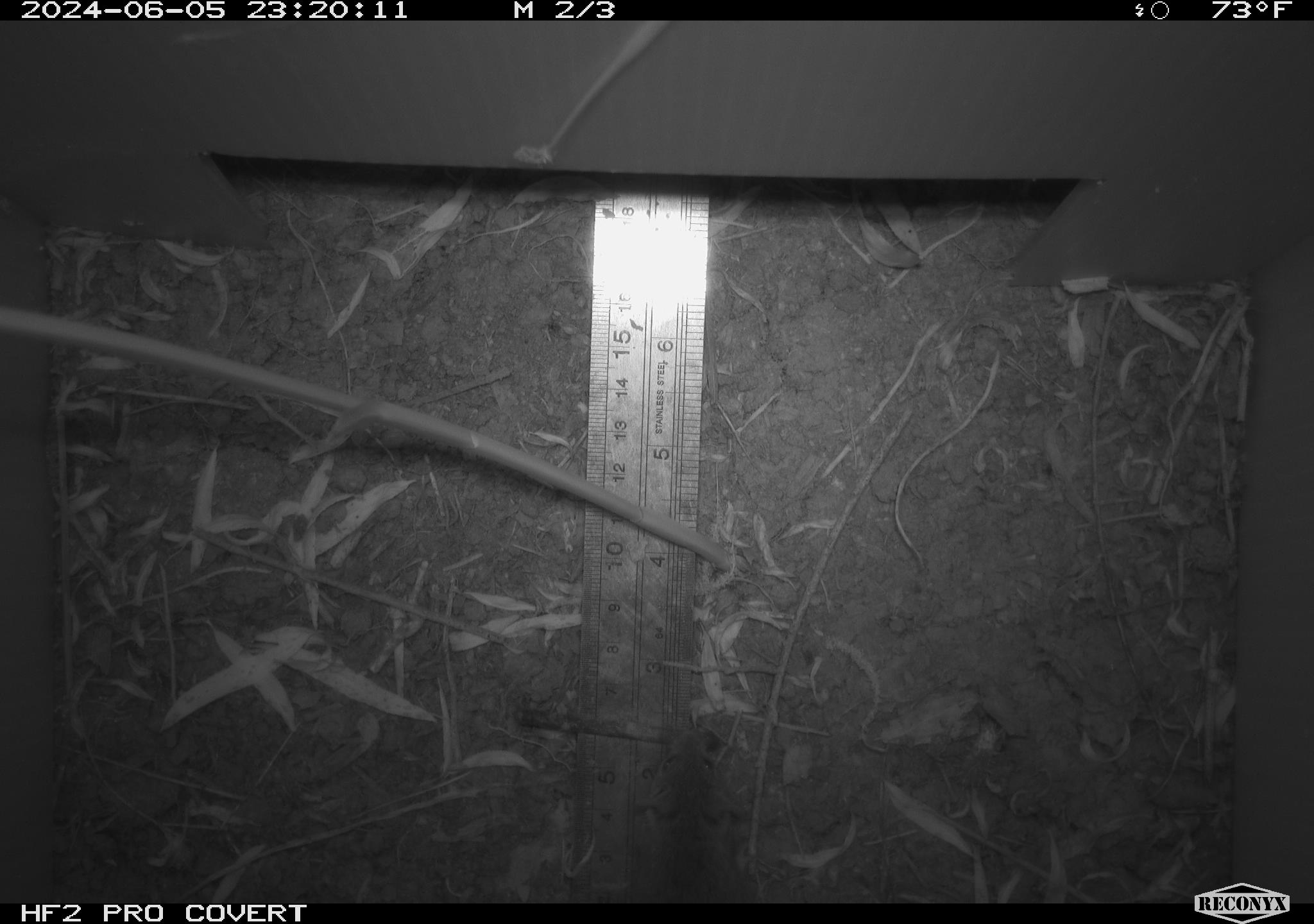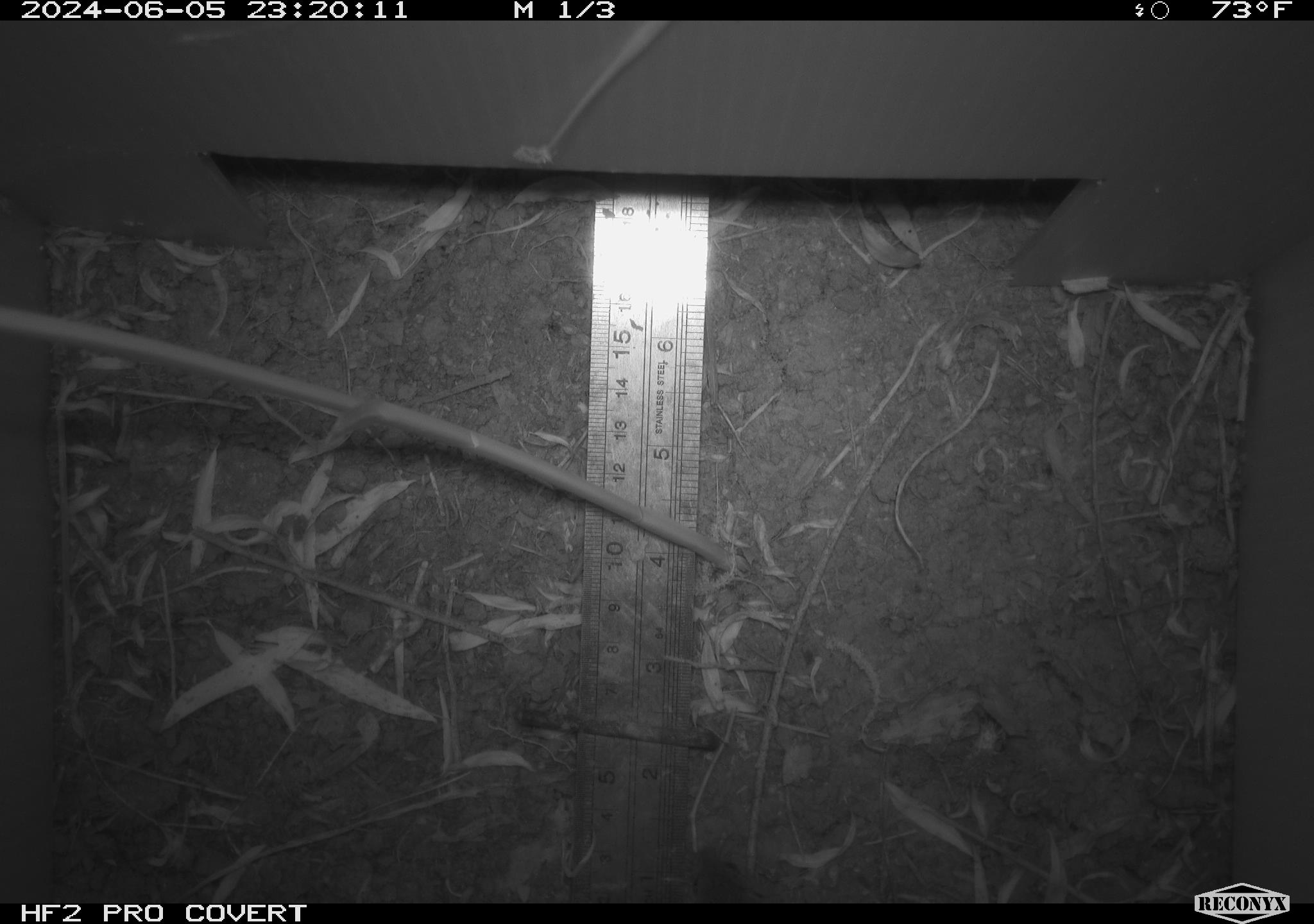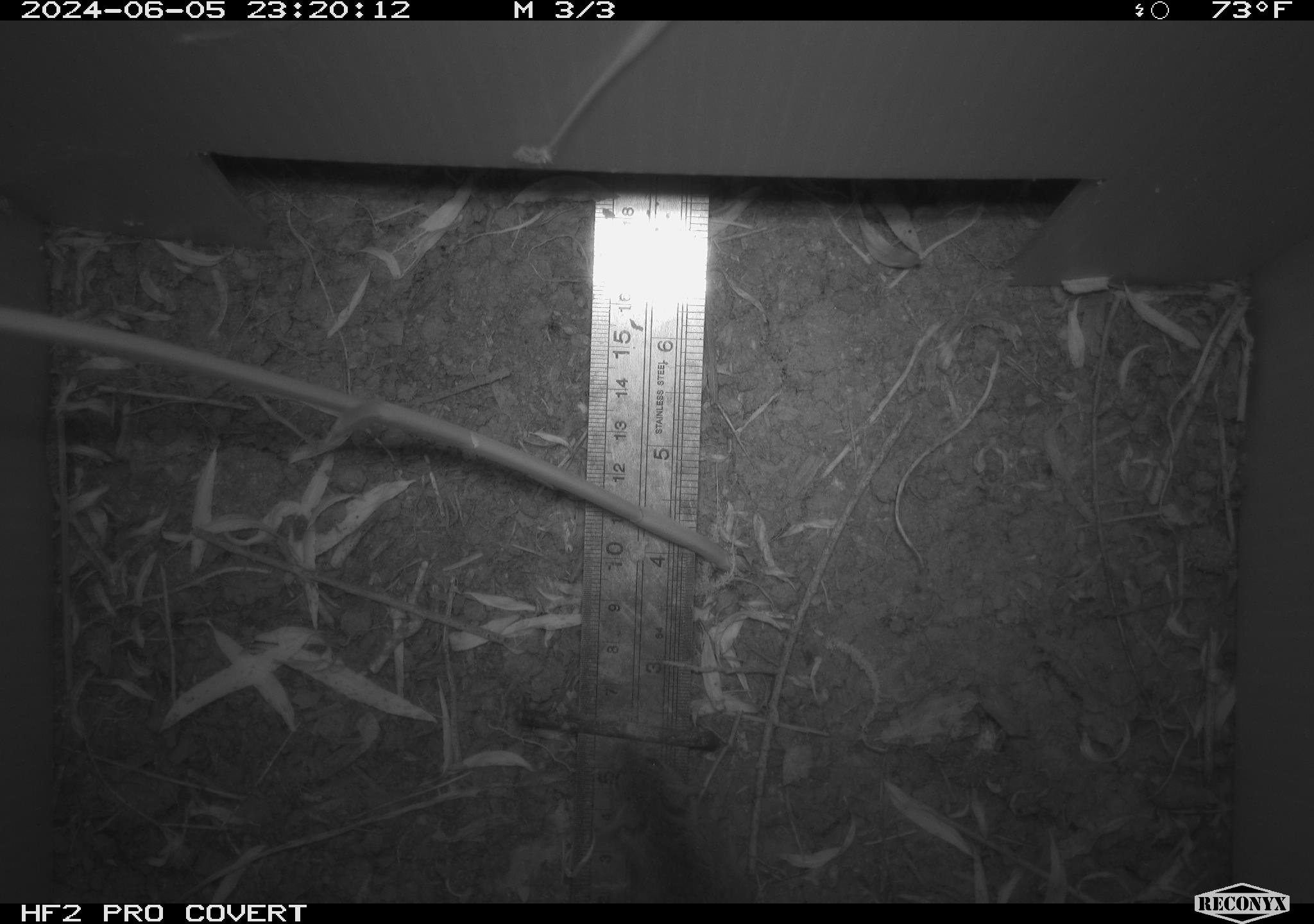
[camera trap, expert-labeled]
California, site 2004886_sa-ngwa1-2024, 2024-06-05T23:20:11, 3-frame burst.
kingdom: Animalia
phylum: Chordata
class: Mammalia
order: Rodentia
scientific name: Rodentia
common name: mouse species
Mouse species (Rodentia).